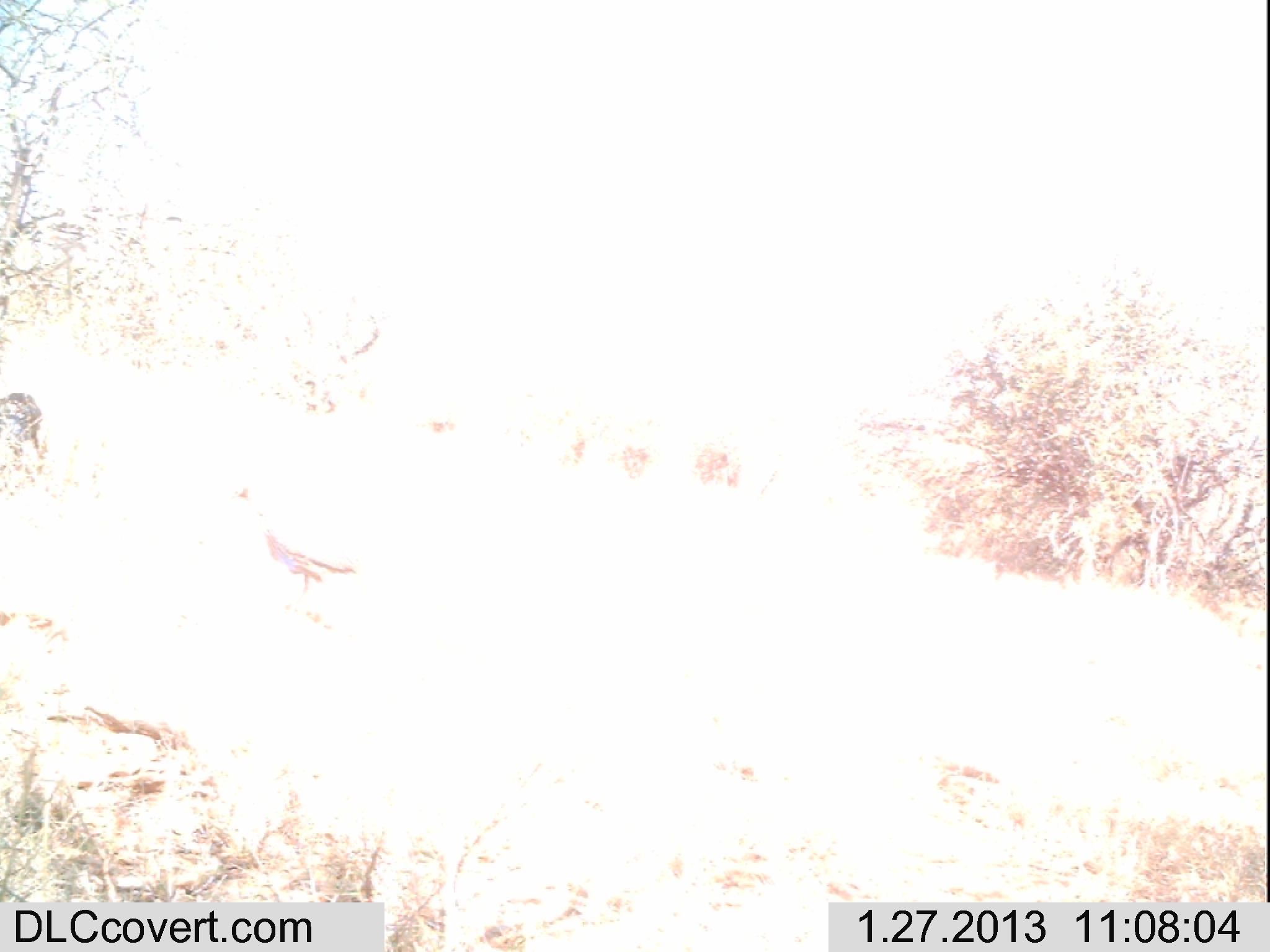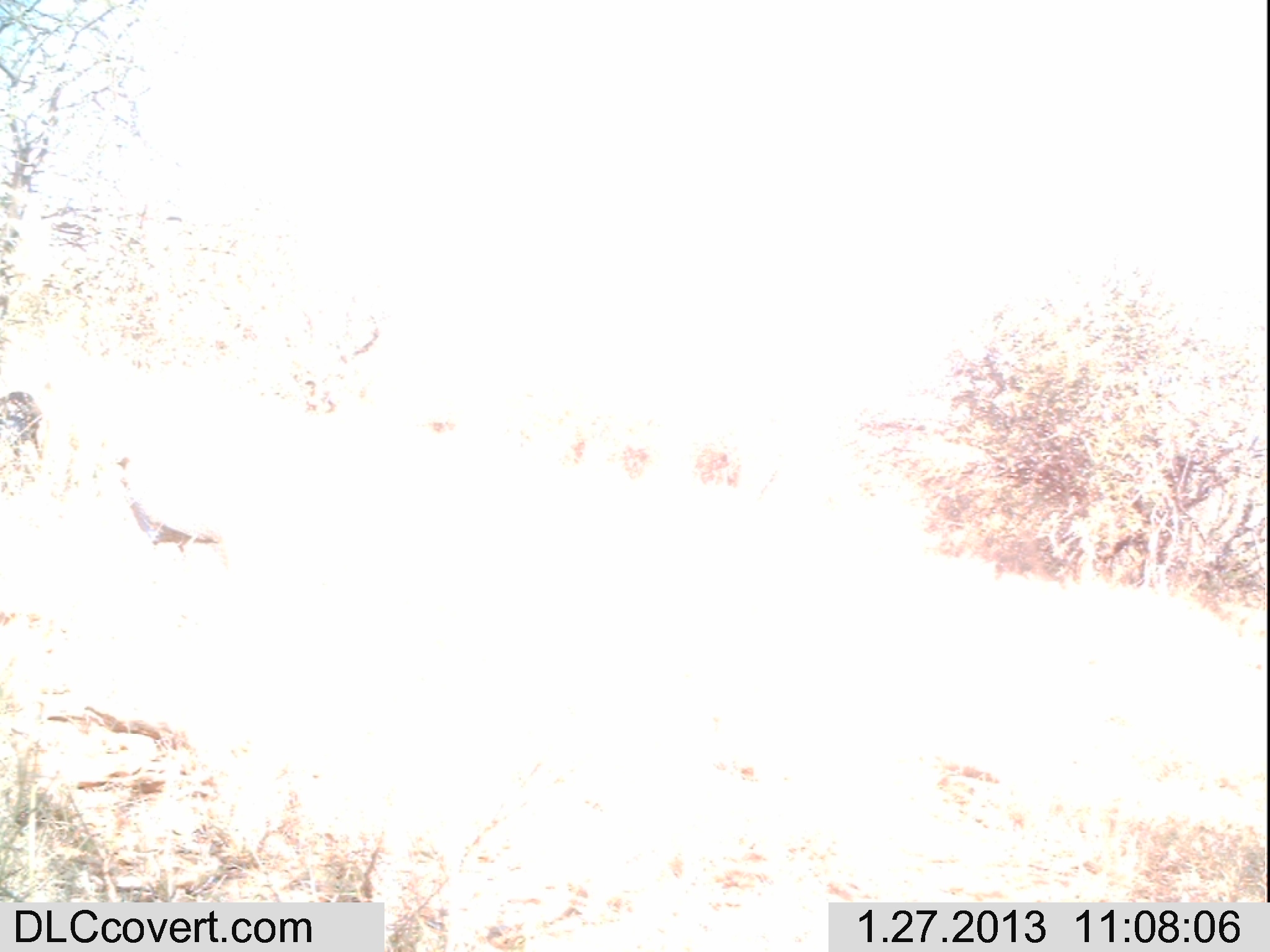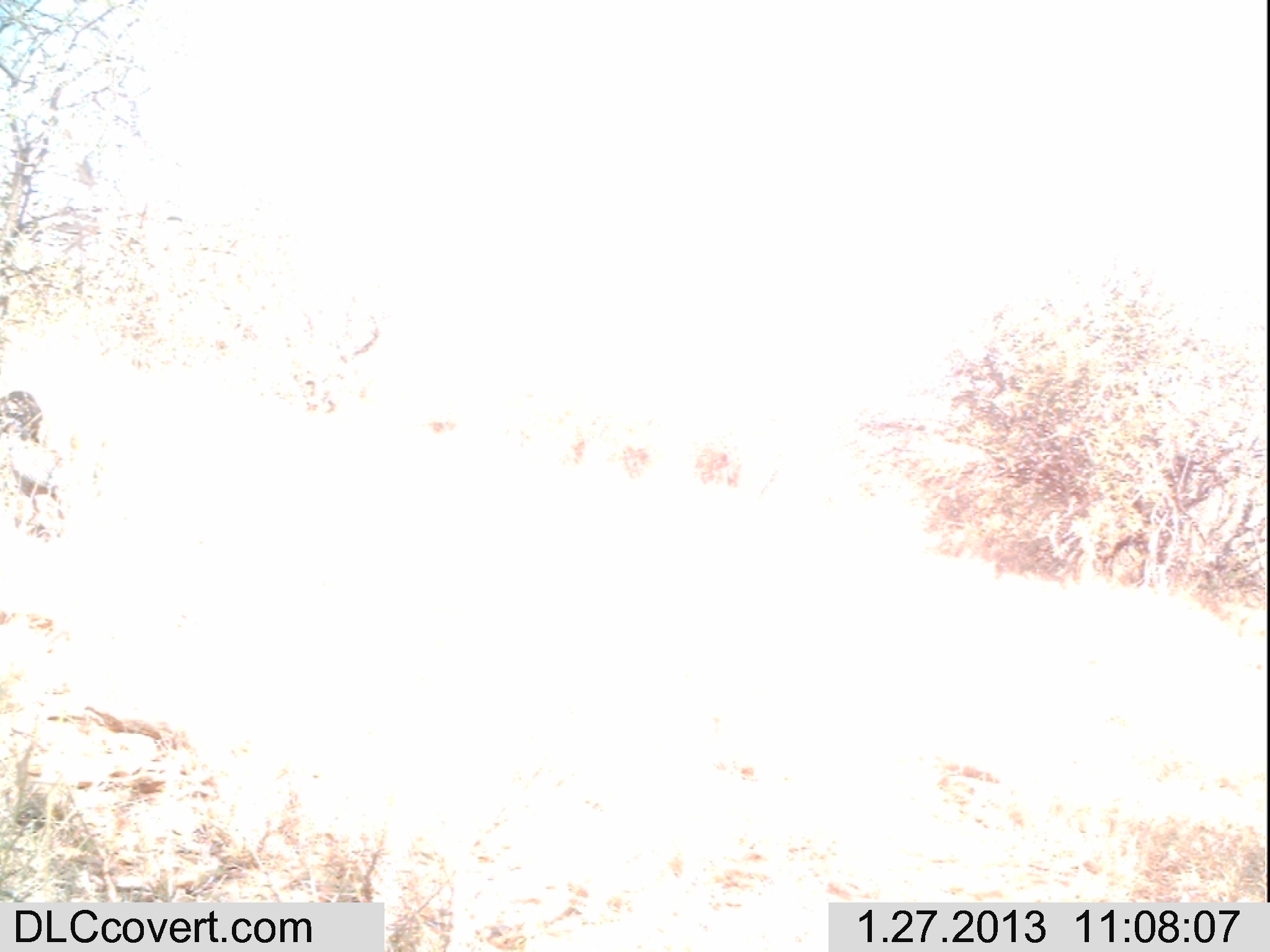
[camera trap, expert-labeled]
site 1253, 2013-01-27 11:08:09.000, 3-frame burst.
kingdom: Animalia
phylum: Chordata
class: Aves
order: Galliformes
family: Numididae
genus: Acryllium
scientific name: Acryllium vulturinum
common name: vulturine guineafowl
Acryllium vulturinum (vulturine guineafowl), count 2.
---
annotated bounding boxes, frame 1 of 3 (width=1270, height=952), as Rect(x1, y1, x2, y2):
acryllium vulturinum: Rect(228, 483, 393, 616); Rect(0, 391, 50, 471)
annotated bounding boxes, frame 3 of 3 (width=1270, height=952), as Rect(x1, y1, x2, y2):
acryllium vulturinum: Rect(2, 389, 73, 541)